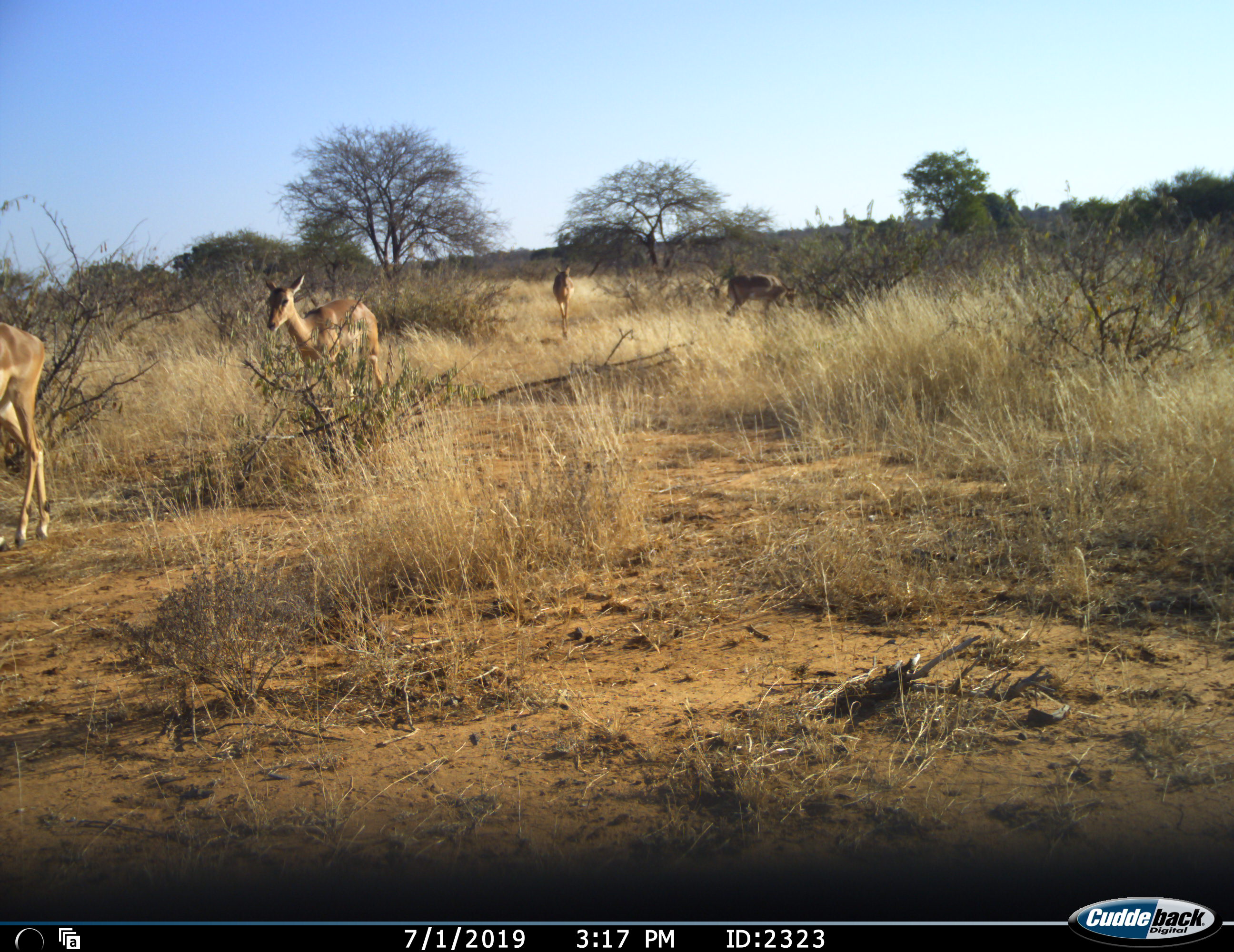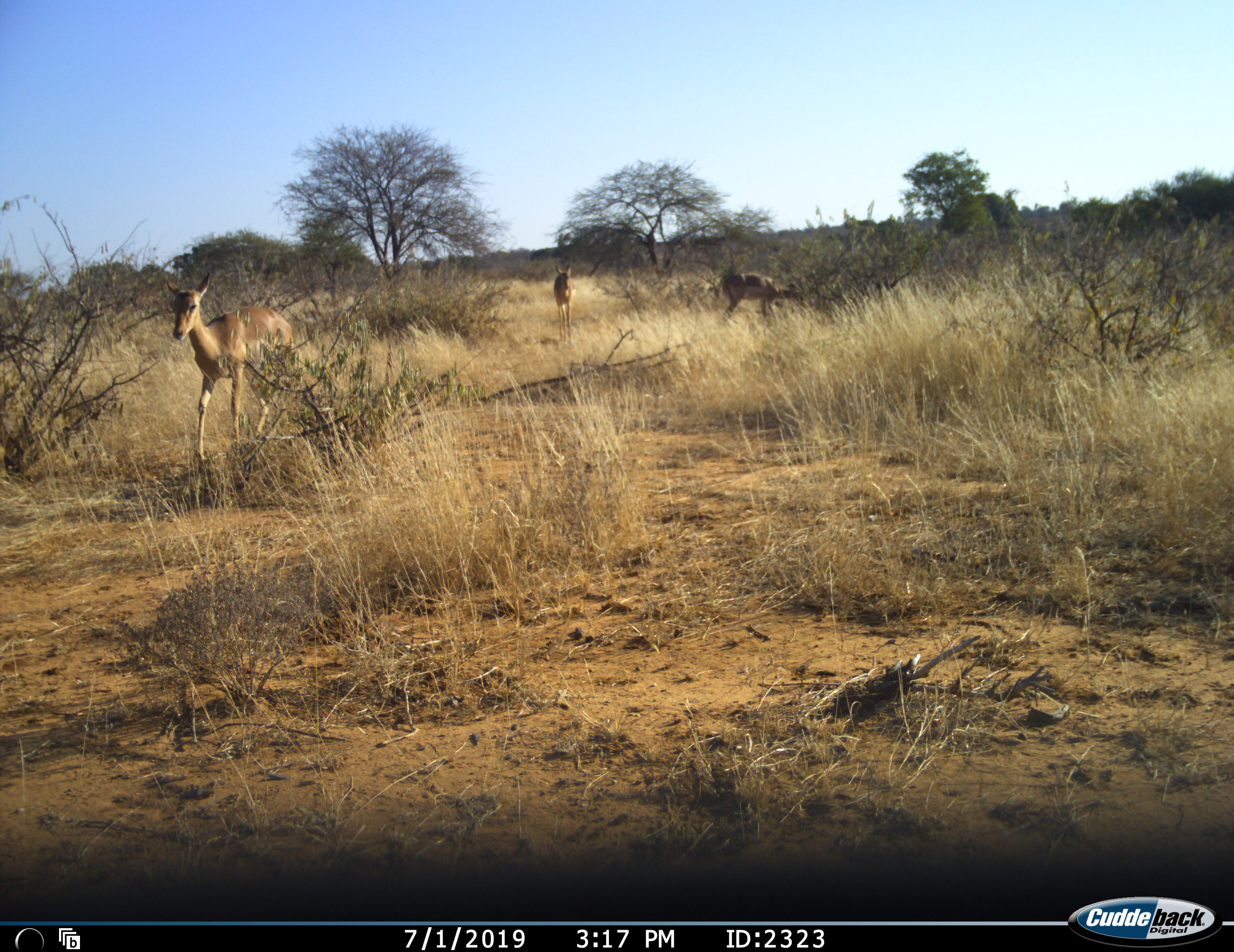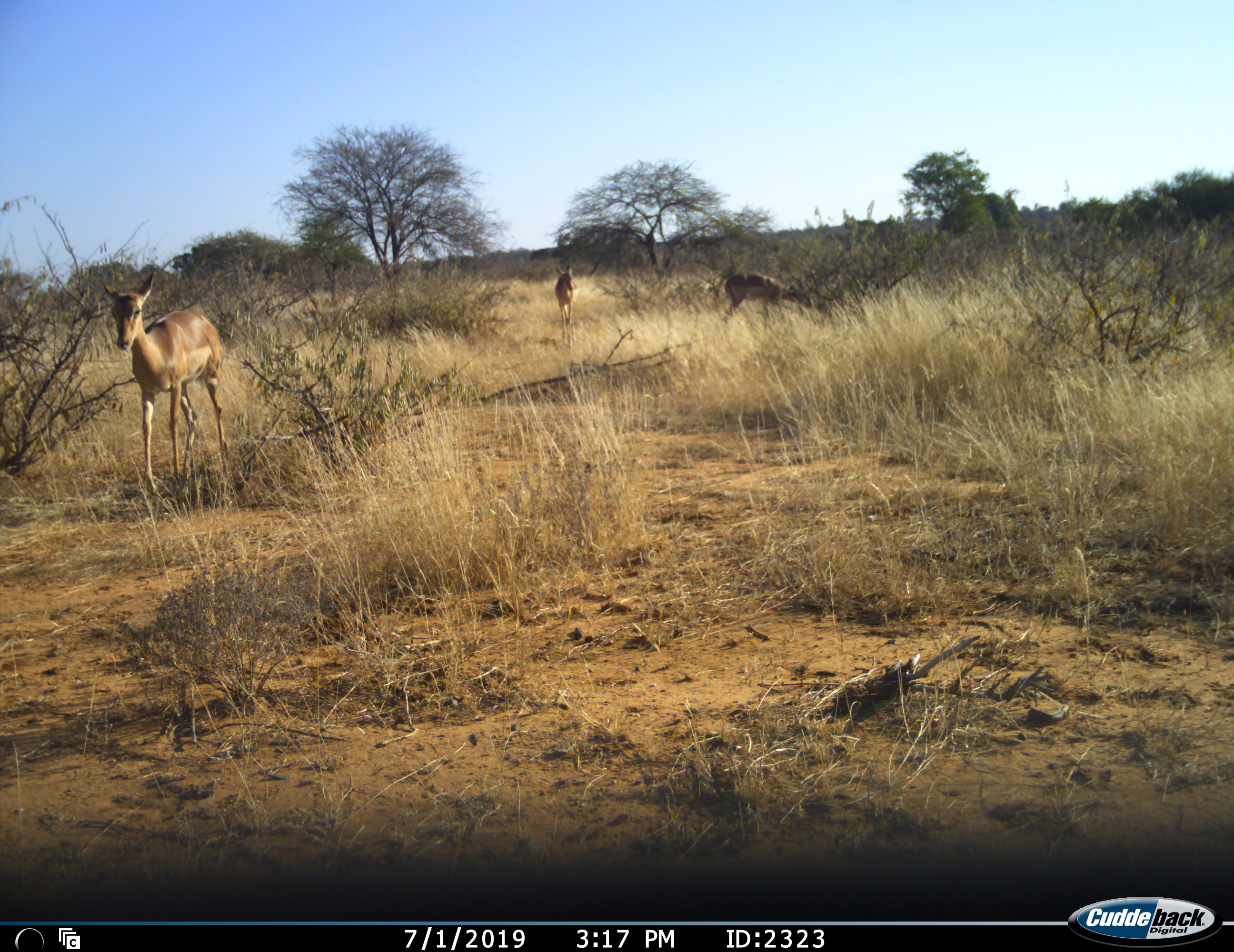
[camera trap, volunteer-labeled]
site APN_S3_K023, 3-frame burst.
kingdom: Animalia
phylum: Chordata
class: Mammalia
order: Artiodactyla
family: Bovidae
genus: Aepyceros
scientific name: Aepyceros melampus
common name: impala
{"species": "impala (Aepyceros melampus)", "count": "4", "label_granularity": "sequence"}